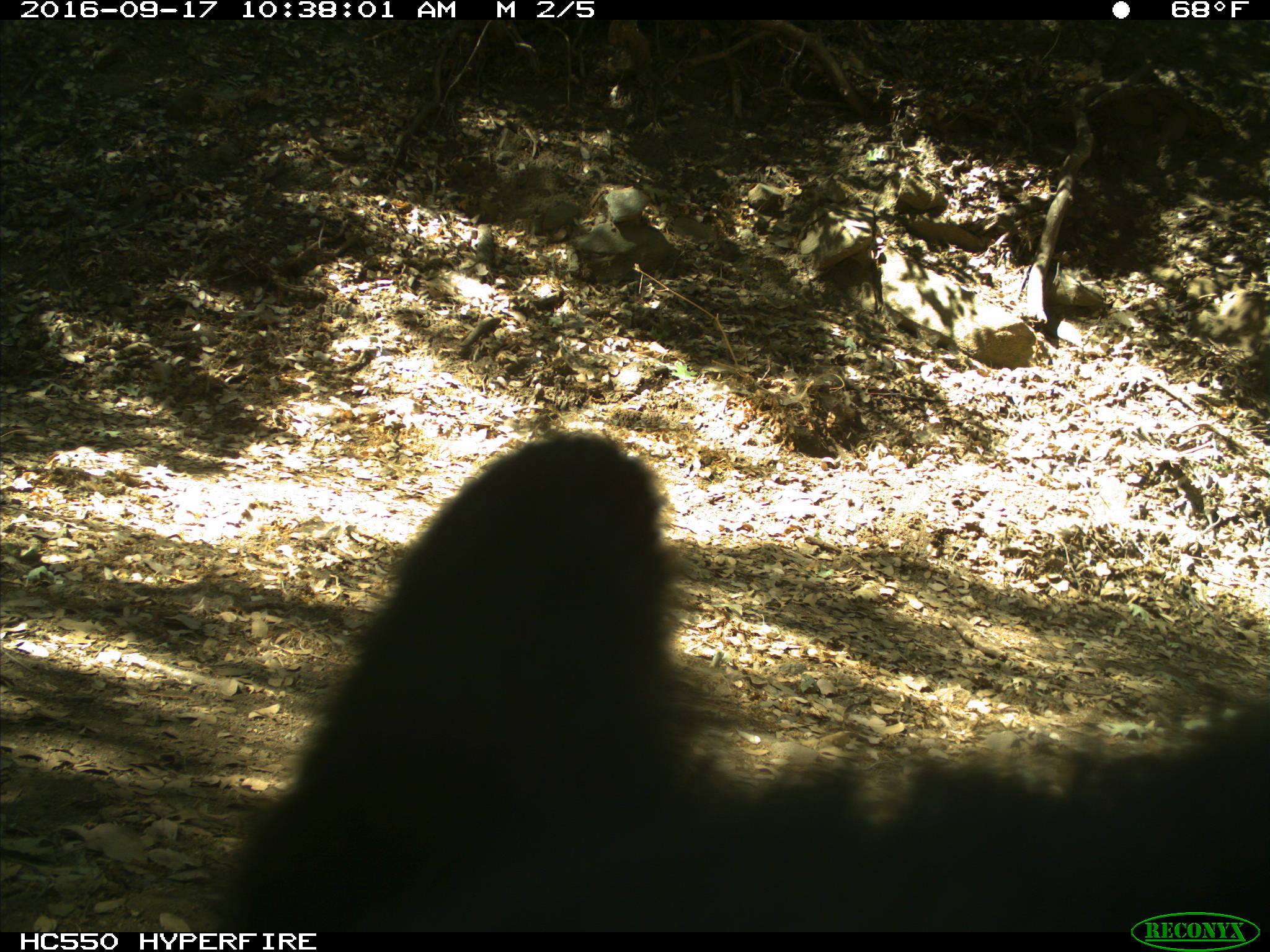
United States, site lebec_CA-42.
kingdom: Animalia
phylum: Chordata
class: Mammalia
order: Carnivora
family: Ursidae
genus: Ursus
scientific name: Ursus americanus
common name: american black bear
Ursus americanus (american black bear).